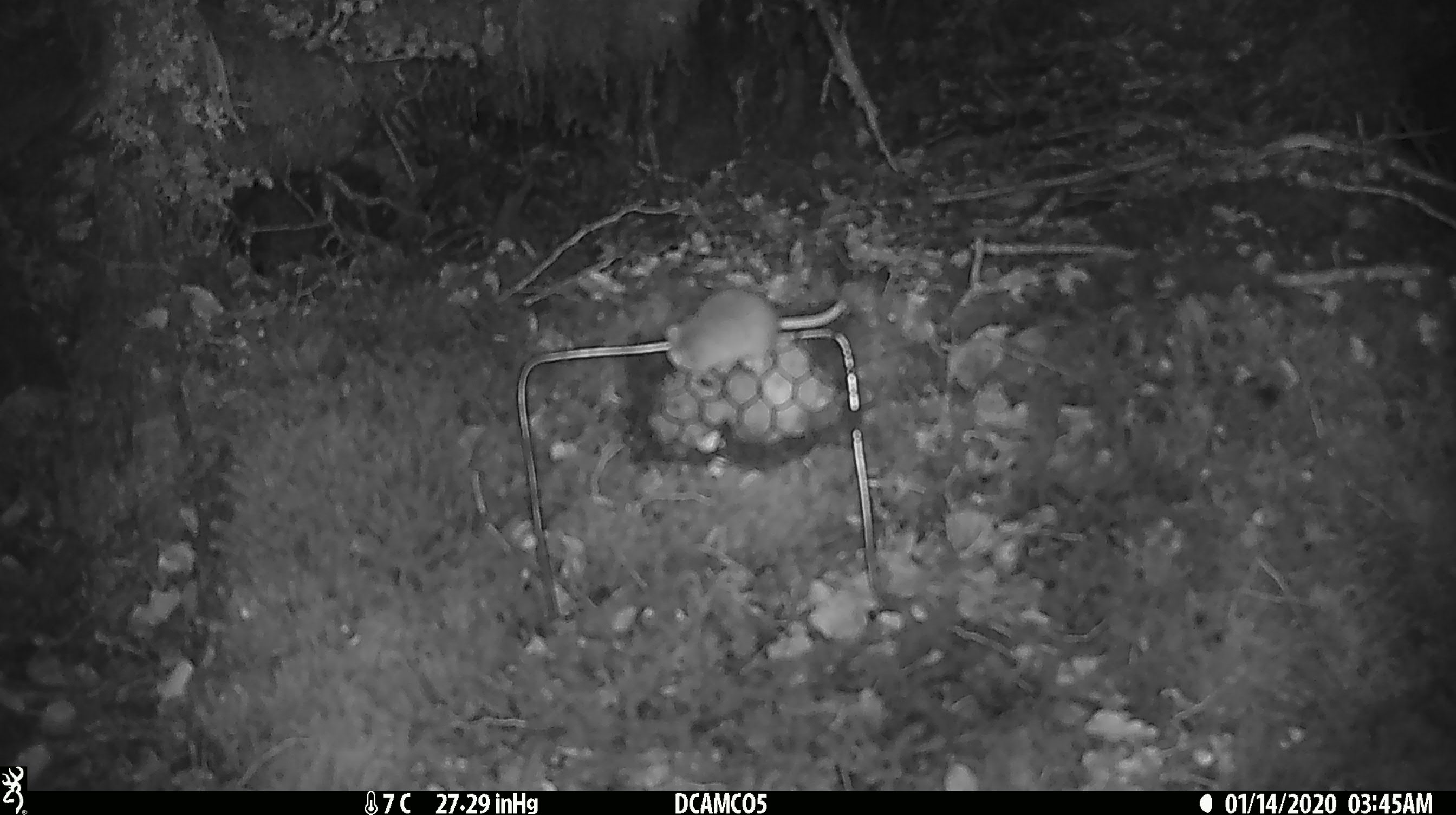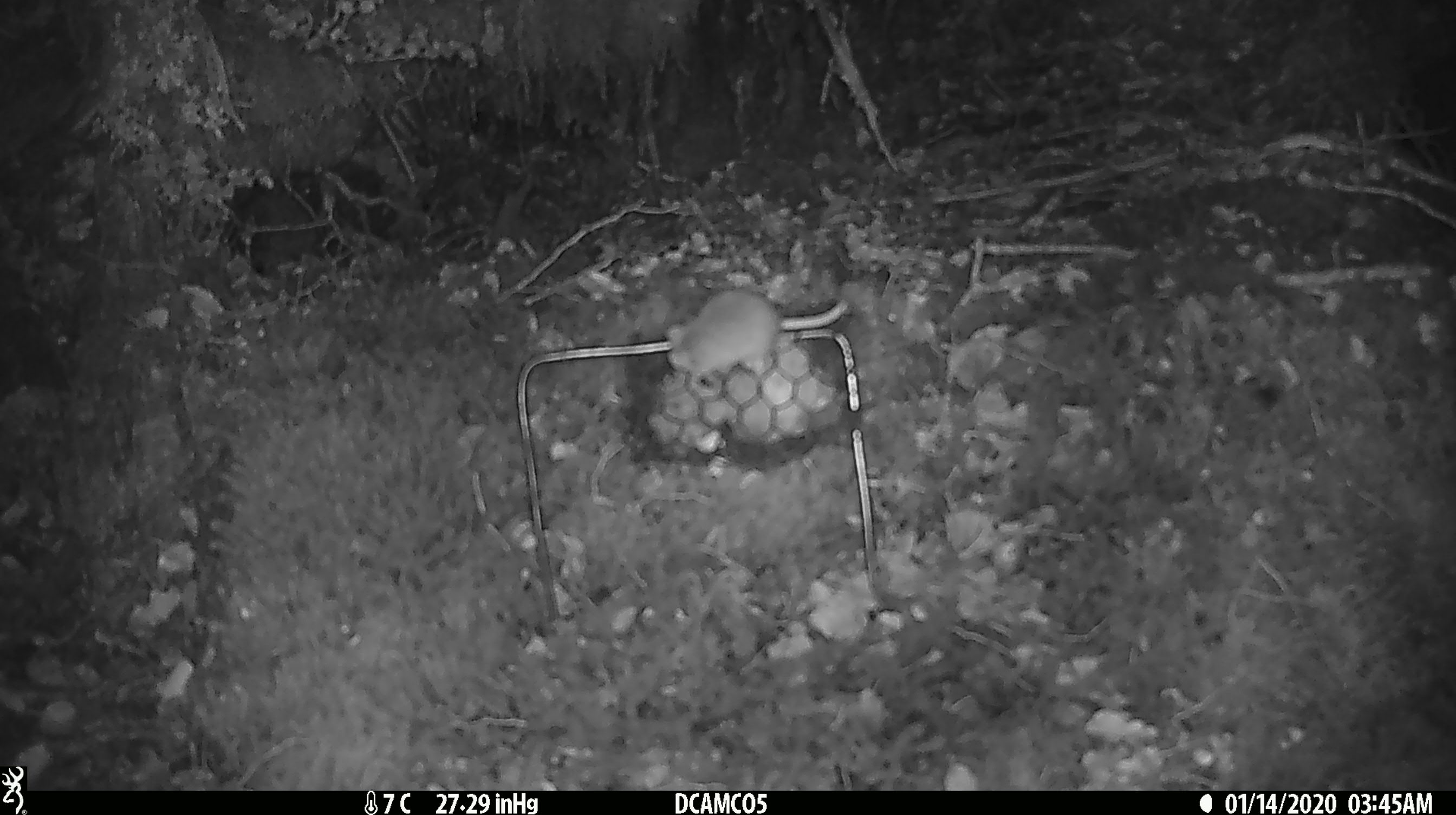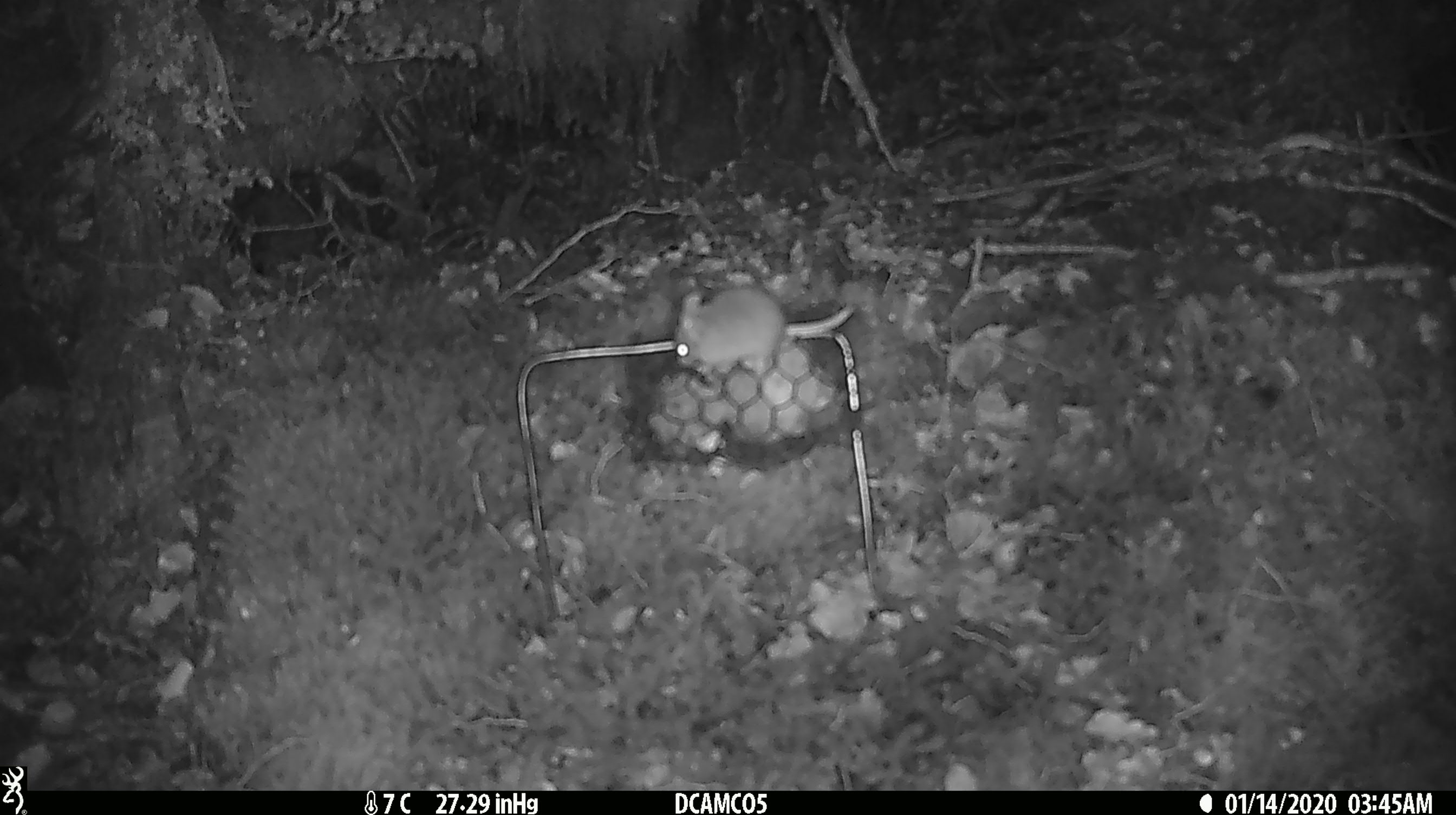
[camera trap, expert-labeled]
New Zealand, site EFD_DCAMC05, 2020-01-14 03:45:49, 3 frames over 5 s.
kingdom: Animalia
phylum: Chordata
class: Mammalia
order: Rodentia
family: Muridae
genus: Mus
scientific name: Mus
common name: mouse